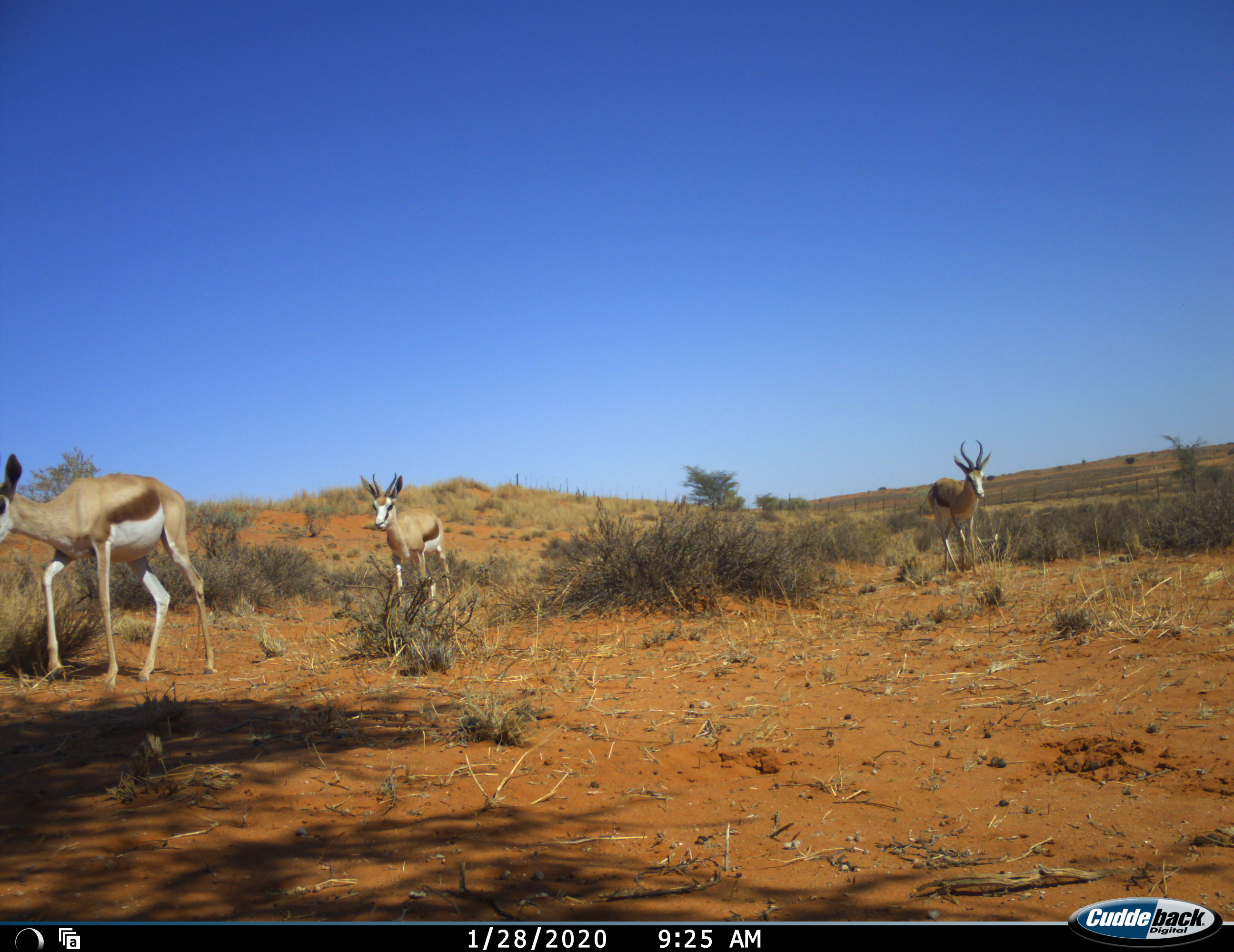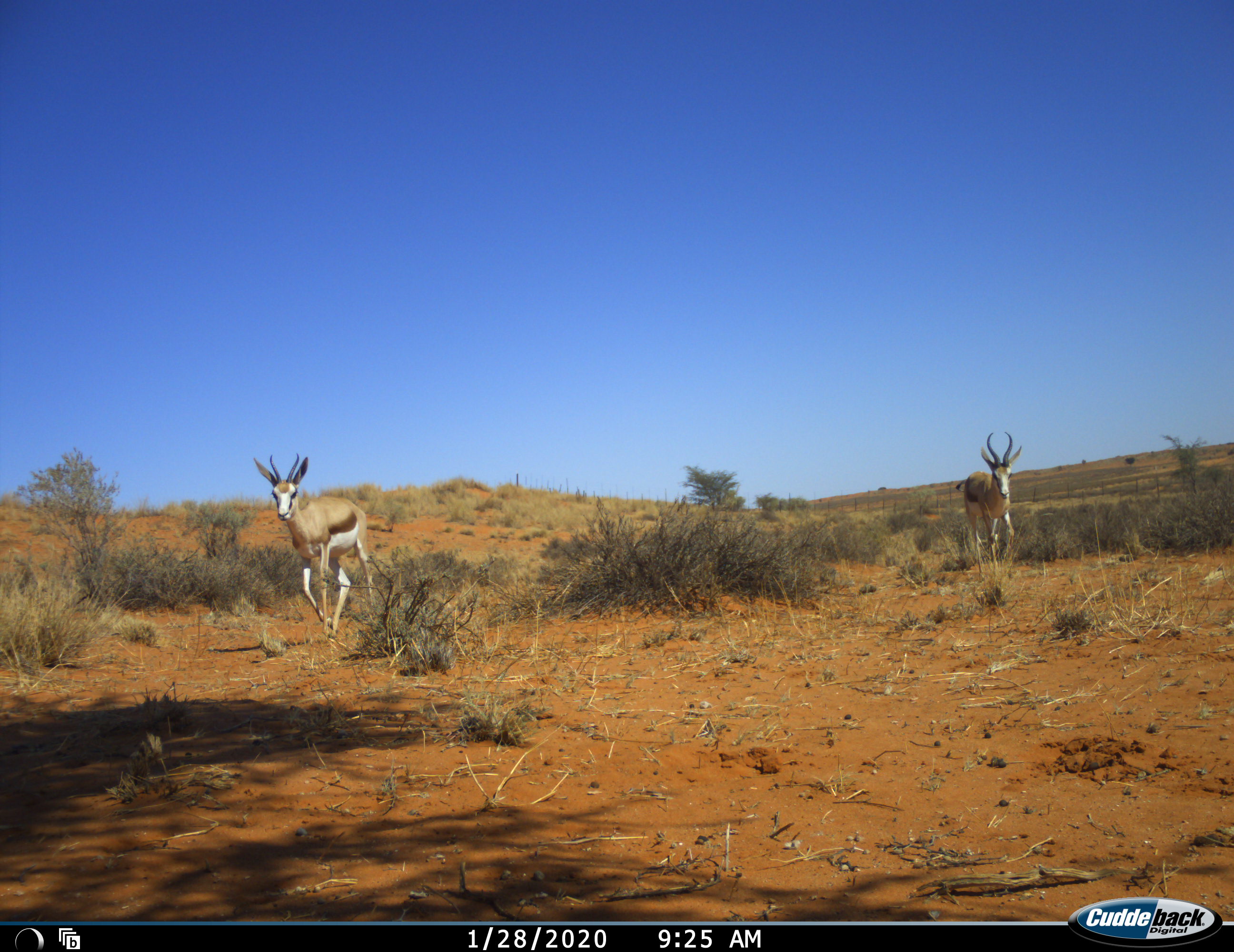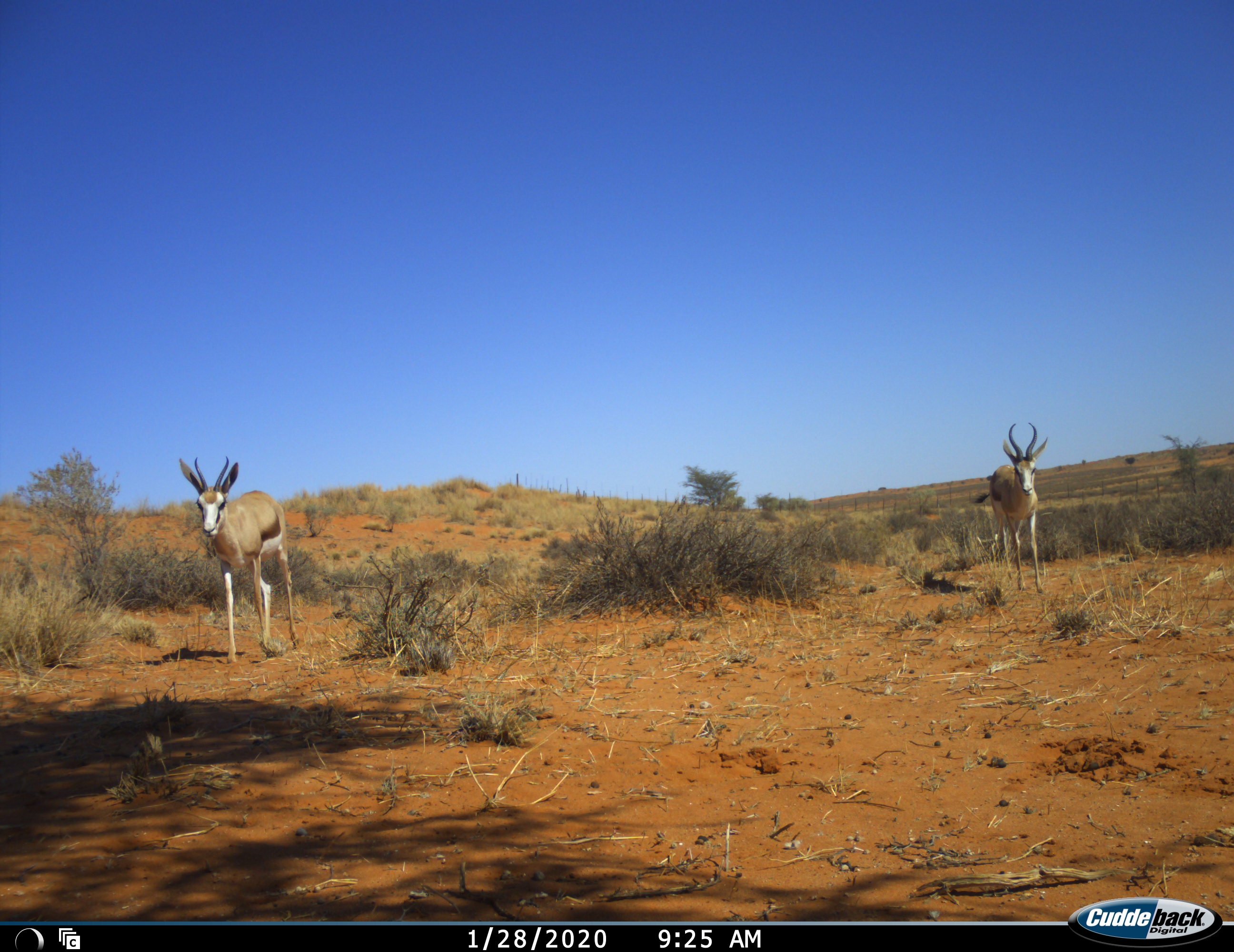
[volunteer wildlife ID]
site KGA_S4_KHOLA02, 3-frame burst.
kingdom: Animalia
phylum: Chordata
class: Mammalia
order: Artiodactyla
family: Bovidae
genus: Antidorcas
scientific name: Antidorcas marsupialis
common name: springbok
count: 3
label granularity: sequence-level